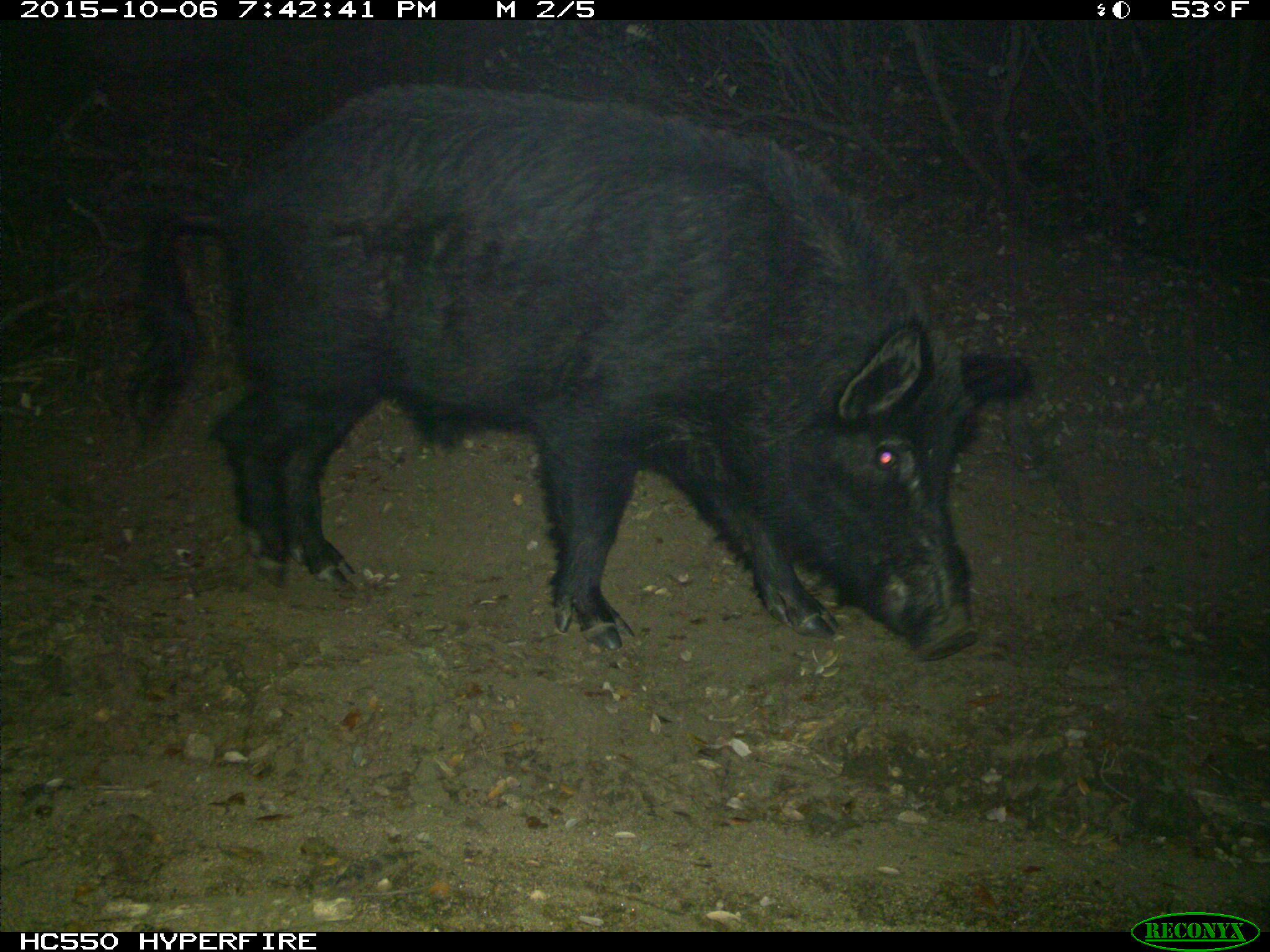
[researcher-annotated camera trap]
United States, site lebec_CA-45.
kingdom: Animalia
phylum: Chordata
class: Mammalia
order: Artiodactyla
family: Suidae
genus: Sus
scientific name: Sus scrofa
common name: wild boar